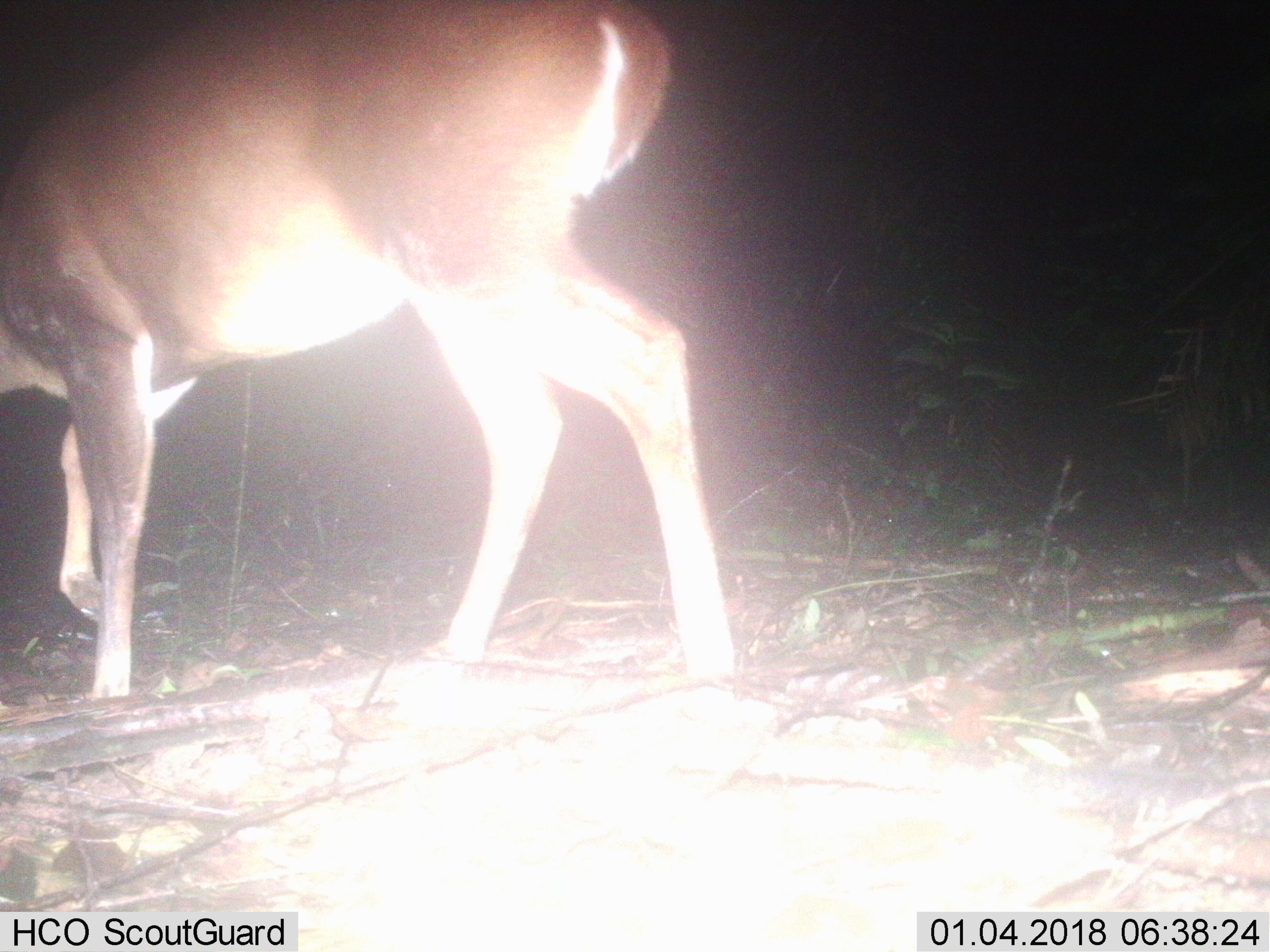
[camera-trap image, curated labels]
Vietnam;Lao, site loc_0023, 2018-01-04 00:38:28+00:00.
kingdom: Animalia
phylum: Chordata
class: Mammalia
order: Artiodactyla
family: Cervidae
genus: Muntiacus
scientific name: Muntiacus vuquangensis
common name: large-antlered muntjac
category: large antlered muntjac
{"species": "large antlered muntjac (large-antlered muntjac) (Muntiacus vuquangensis)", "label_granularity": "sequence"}